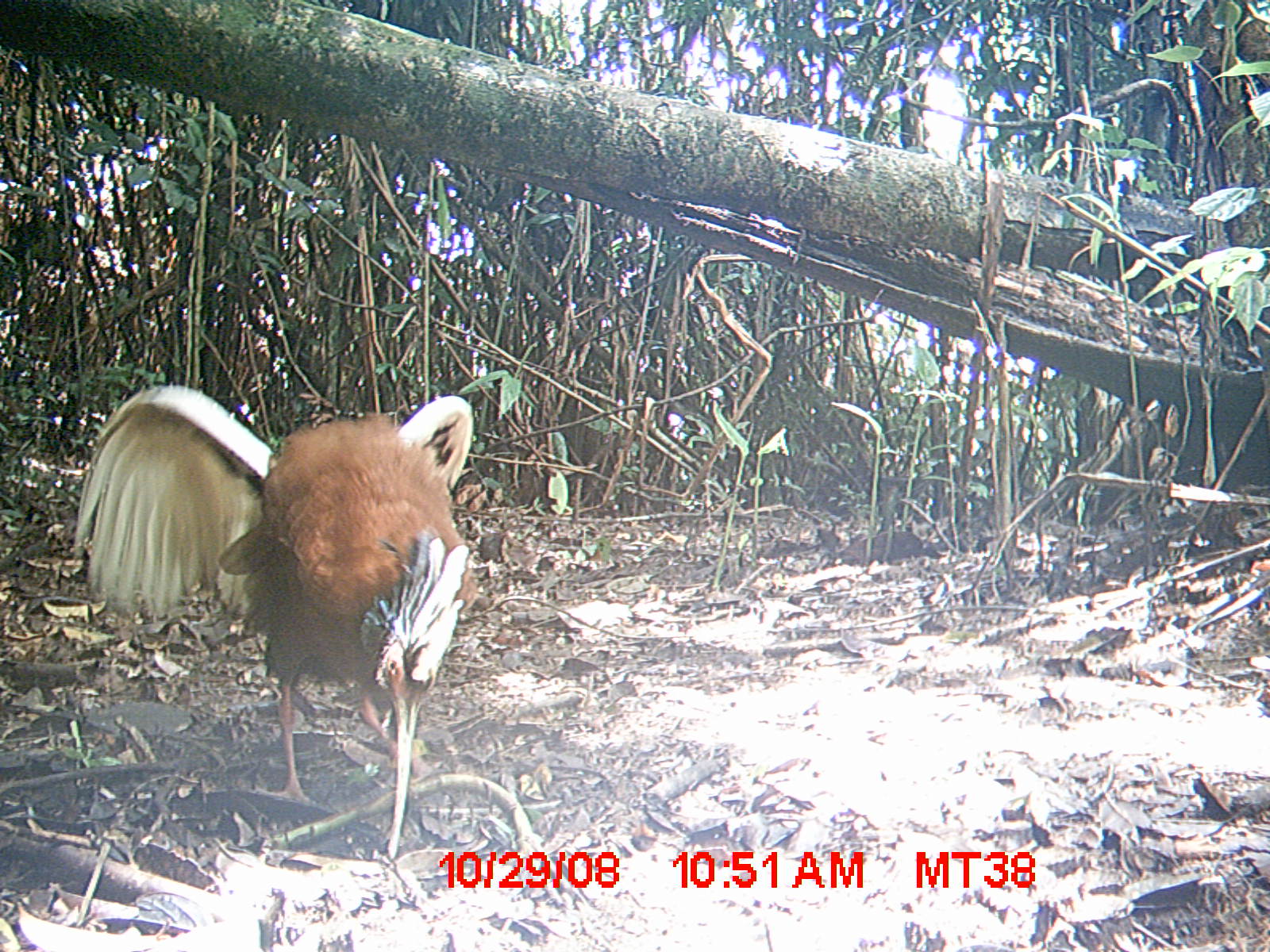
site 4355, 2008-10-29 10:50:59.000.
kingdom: Animalia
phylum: Chordata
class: Aves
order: Cuculiformes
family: Cuculidae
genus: Coua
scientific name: Coua serriana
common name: red-breasted coua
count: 2